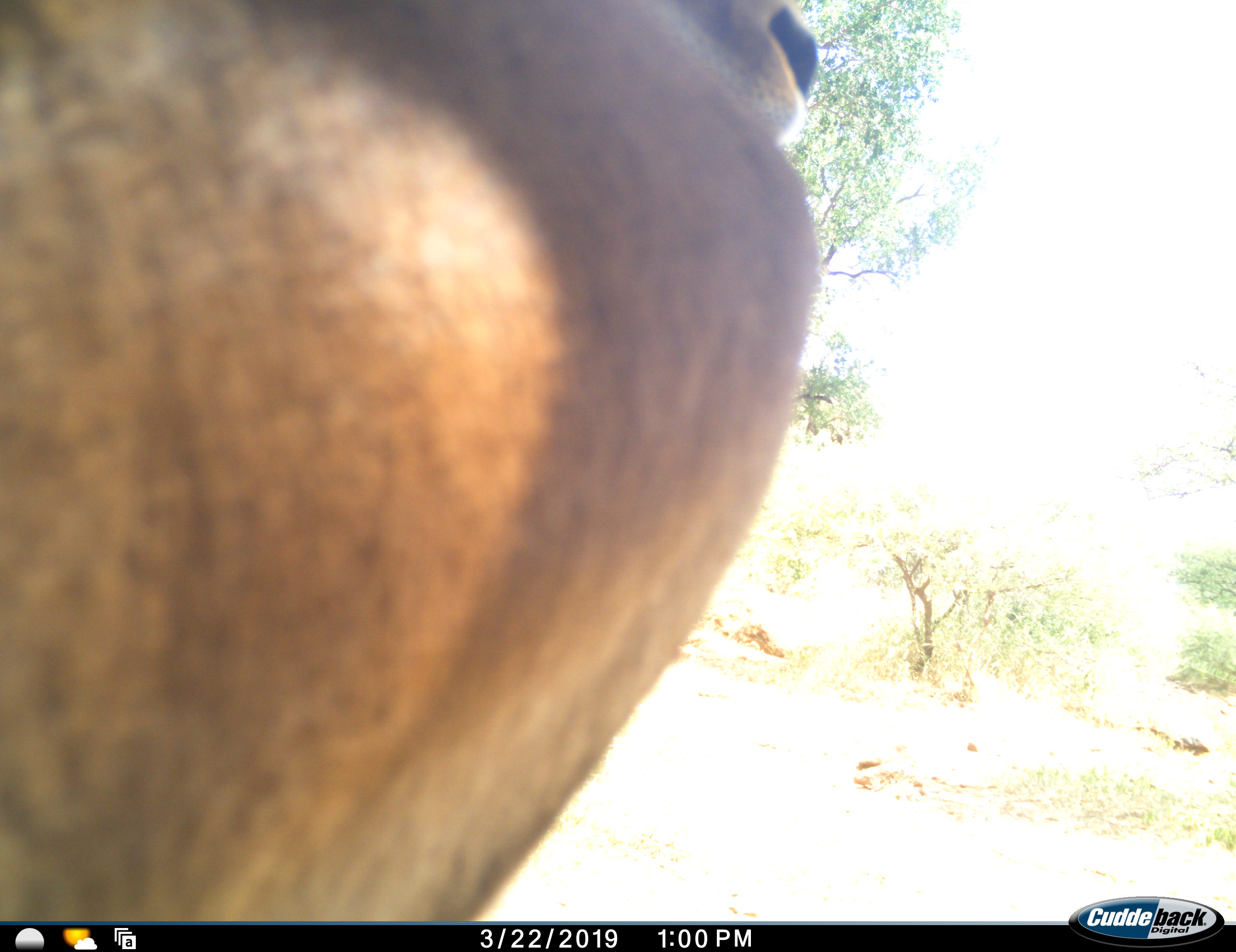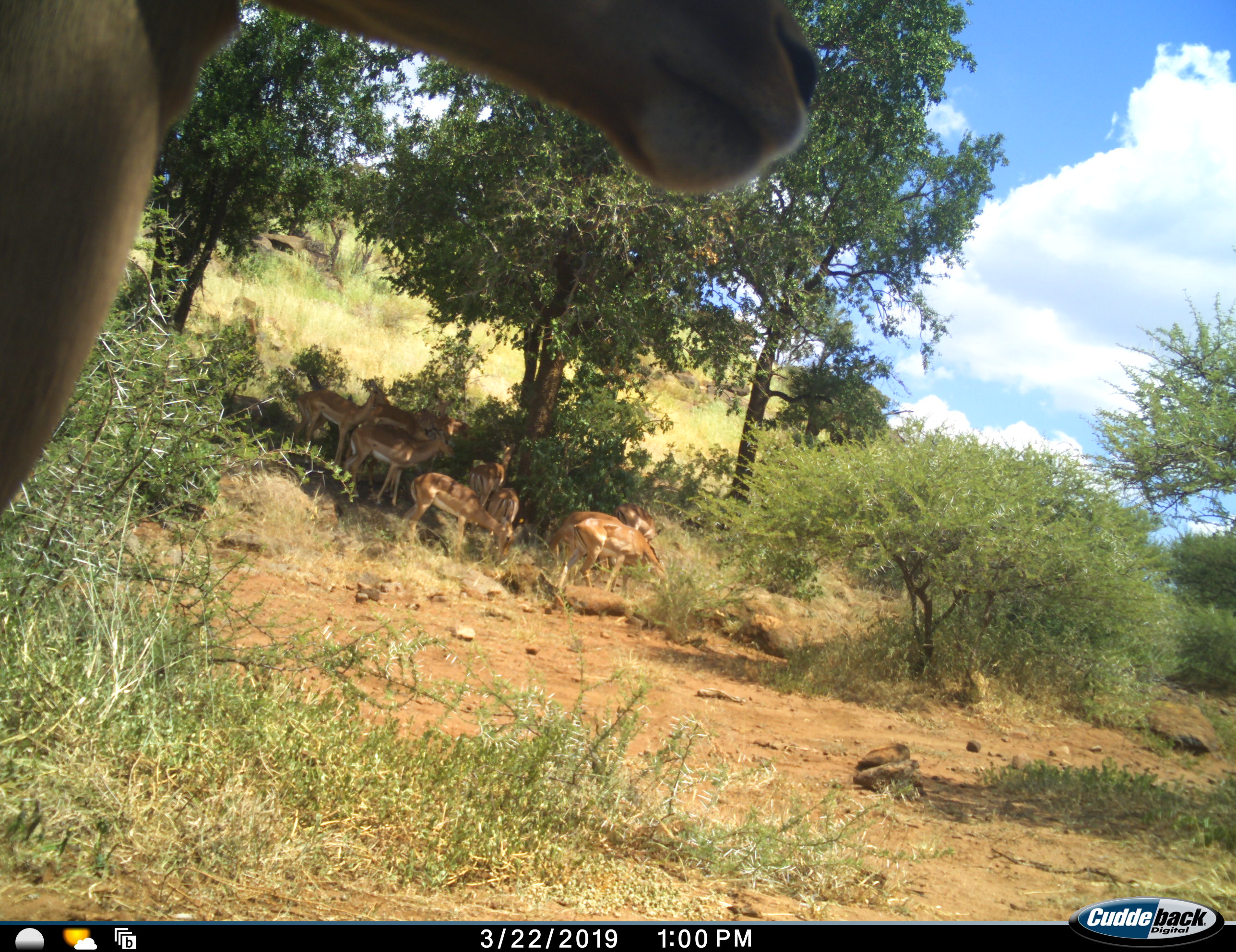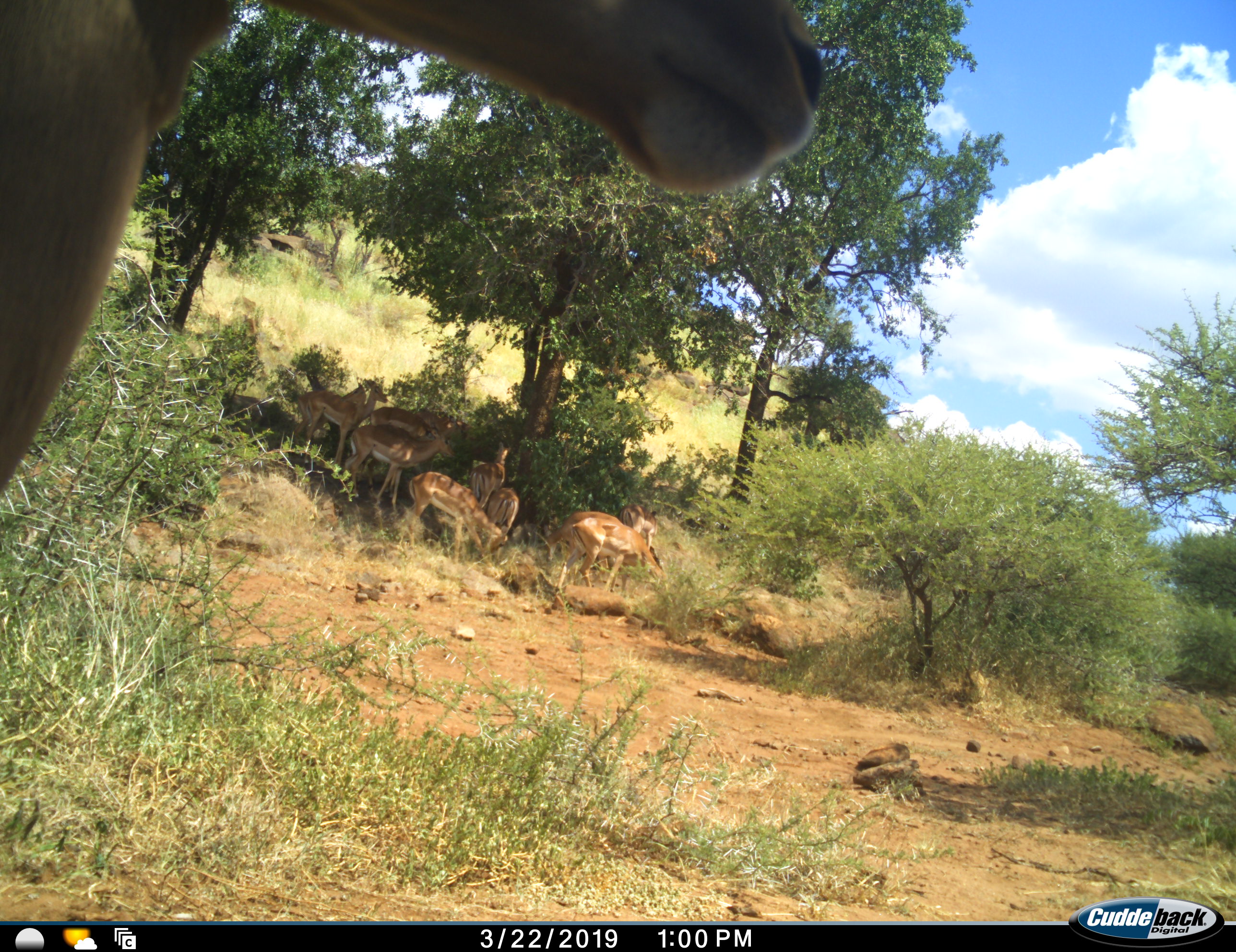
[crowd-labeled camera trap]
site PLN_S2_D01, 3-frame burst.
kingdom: Animalia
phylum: Chordata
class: Mammalia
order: Artiodactyla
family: Bovidae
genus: Aepyceros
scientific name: Aepyceros melampus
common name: impala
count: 11-50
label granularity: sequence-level